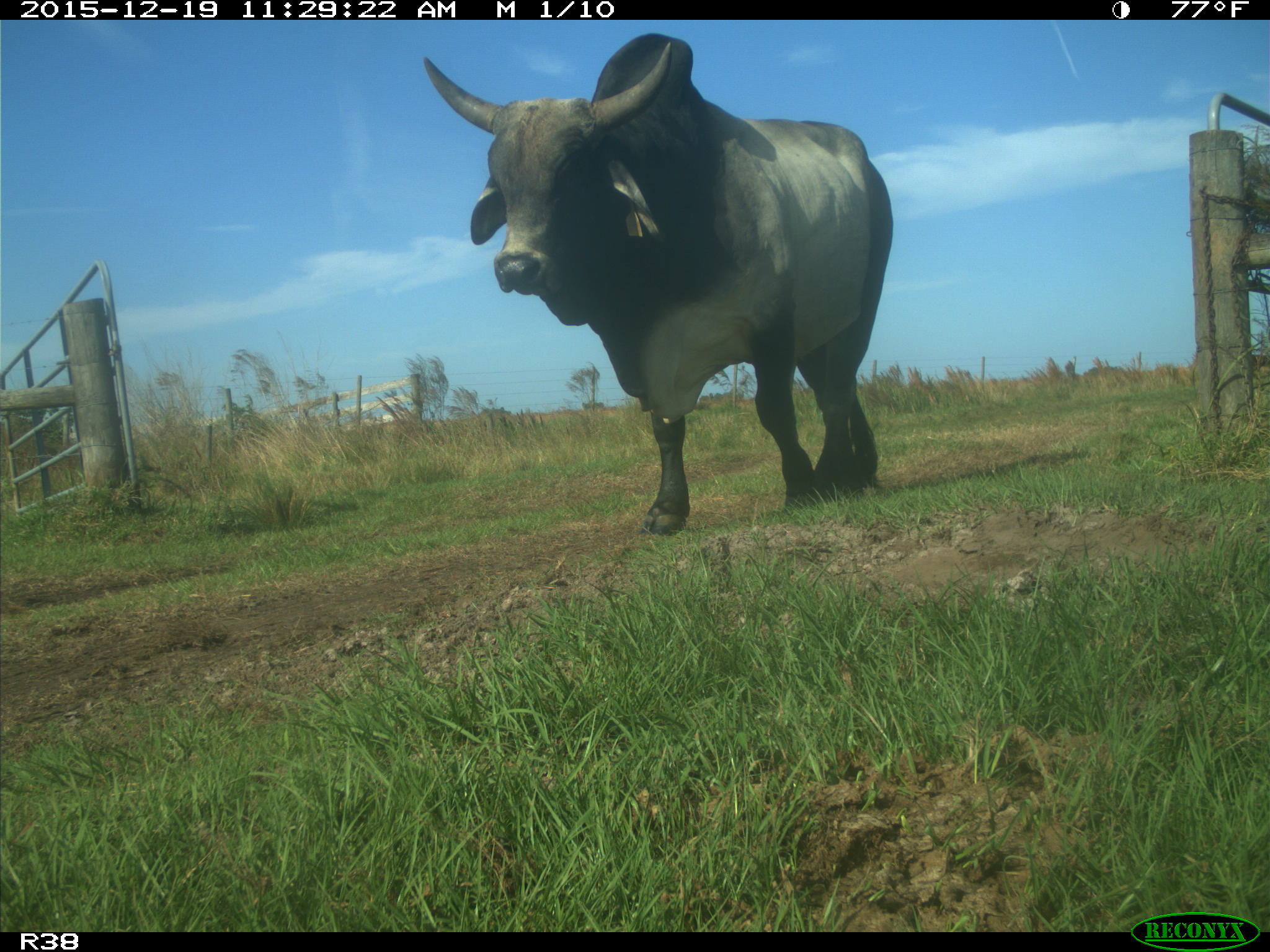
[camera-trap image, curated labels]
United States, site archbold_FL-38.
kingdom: Animalia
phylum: Chordata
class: Mammalia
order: Artiodactyla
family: Bovidae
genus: Bos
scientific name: Bos taurus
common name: domestic cow